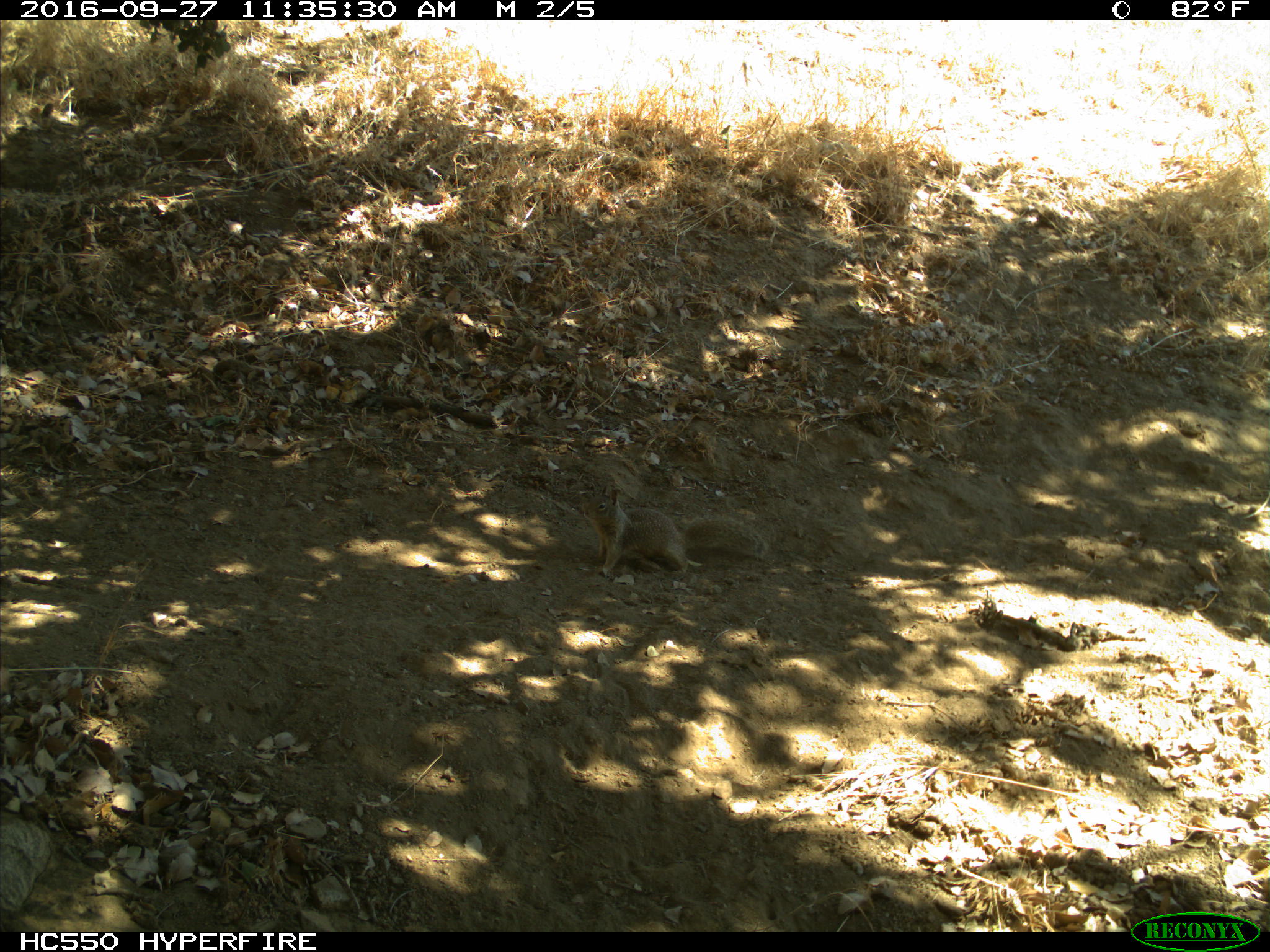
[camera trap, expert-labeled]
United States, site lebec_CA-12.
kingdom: Animalia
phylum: Chordata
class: Mammalia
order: Rodentia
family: Sciuridae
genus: Otospermophilus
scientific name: Otospermophilus beecheyi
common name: california ground squirrel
Otospermophilus beecheyi (california ground squirrel).